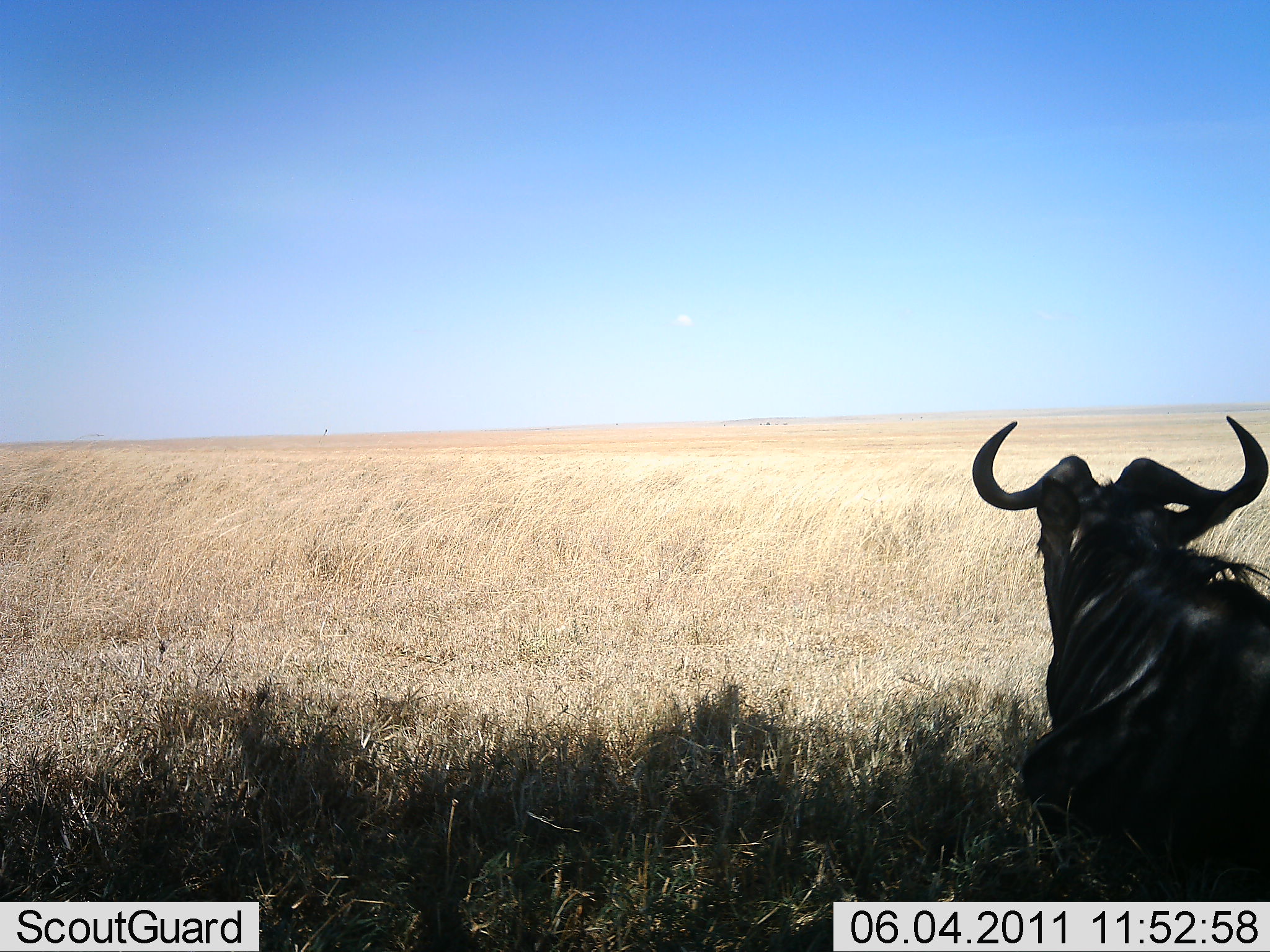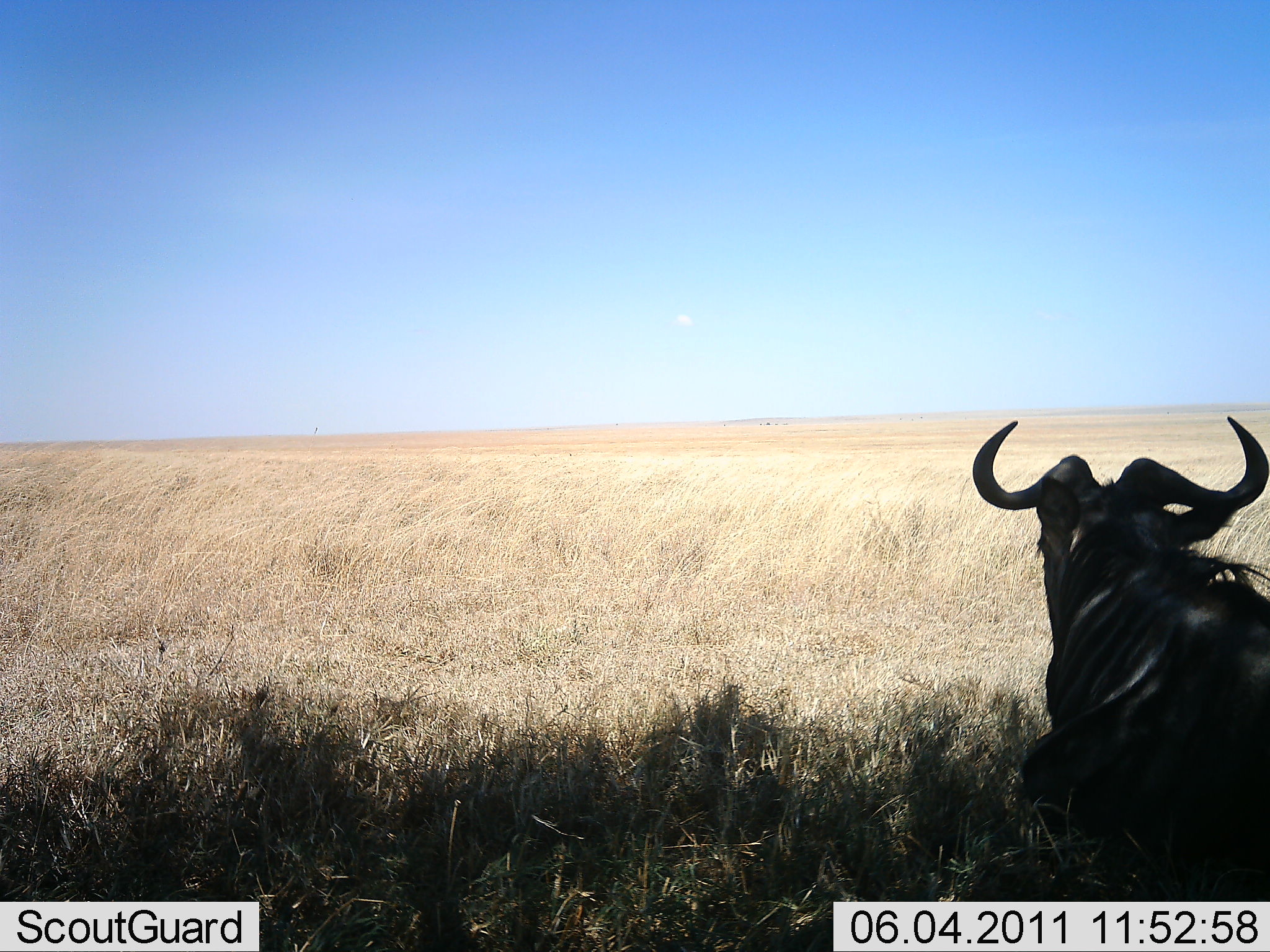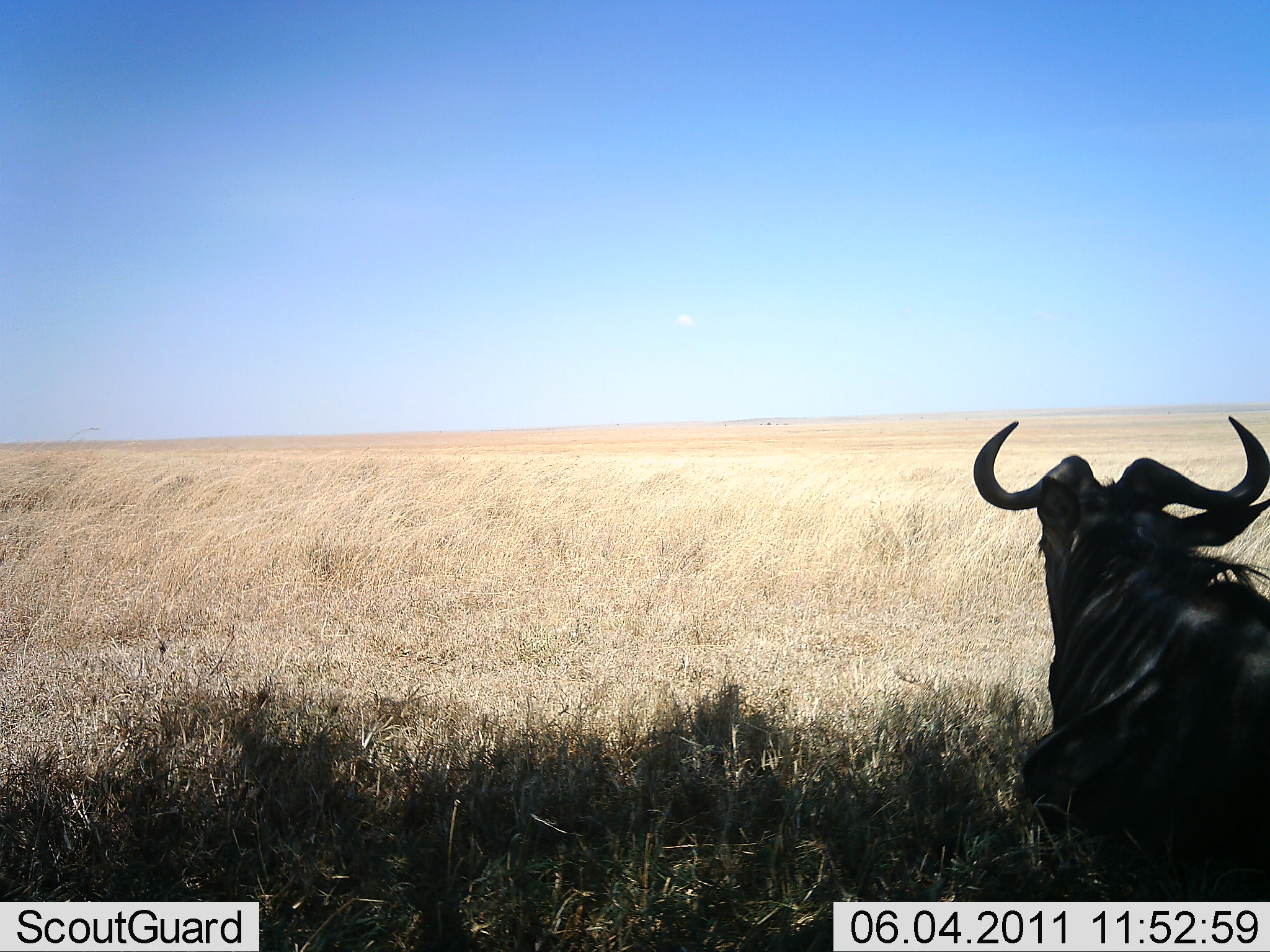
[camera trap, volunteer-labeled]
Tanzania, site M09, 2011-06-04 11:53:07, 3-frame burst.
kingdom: Animalia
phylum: Chordata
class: Mammalia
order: Artiodactyla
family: Bovidae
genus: Connochaetes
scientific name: Connochaetes taurinus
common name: blue wildebeest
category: wildebeest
Wildebeest (blue wildebeest) (Connochaetes taurinus), count 1. Behavior (volunteer vote fractions): standing 8%, resting 92%, moving 0%, interacting 0%. Young present (vote fraction): 0%. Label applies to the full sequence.